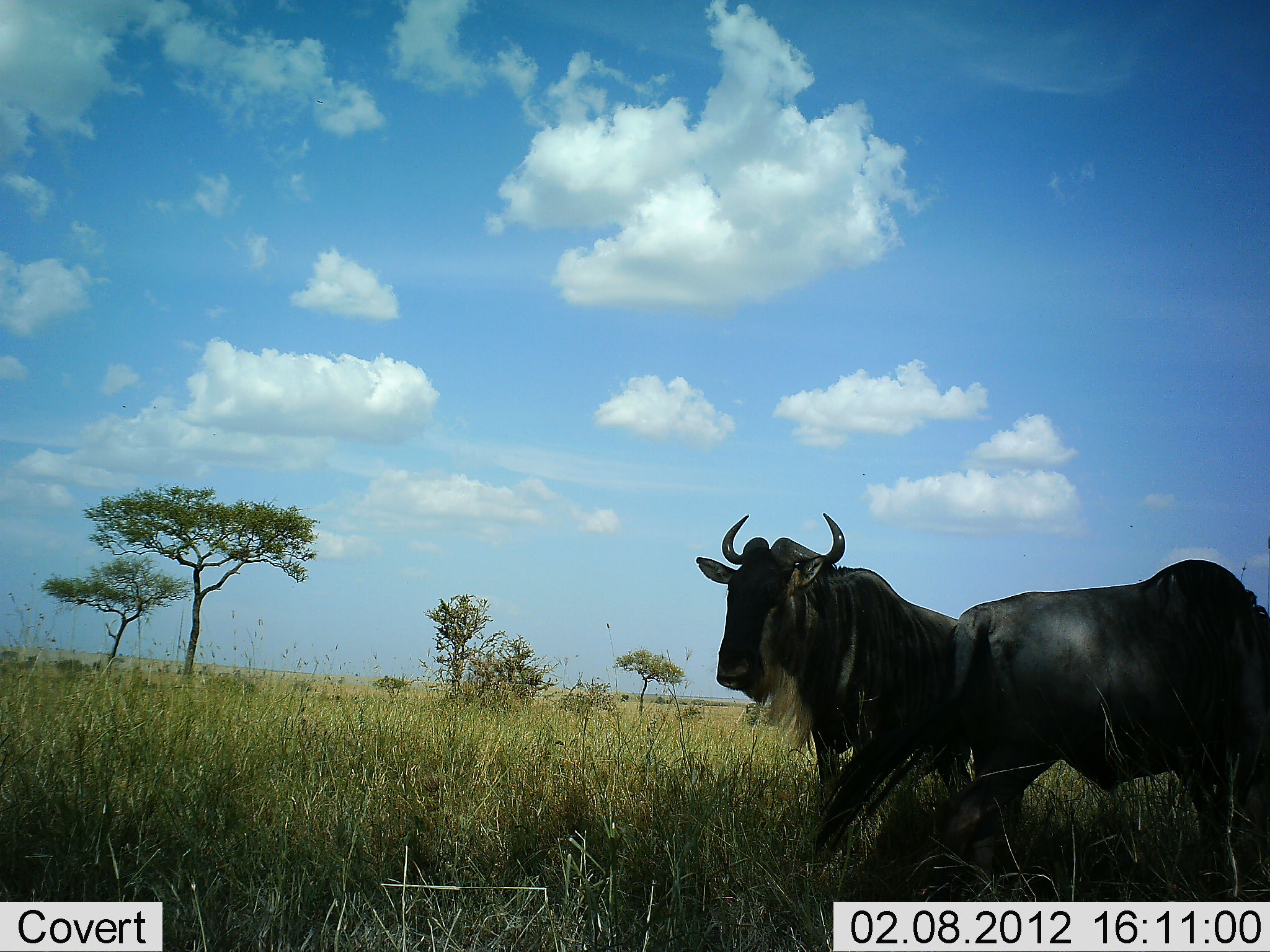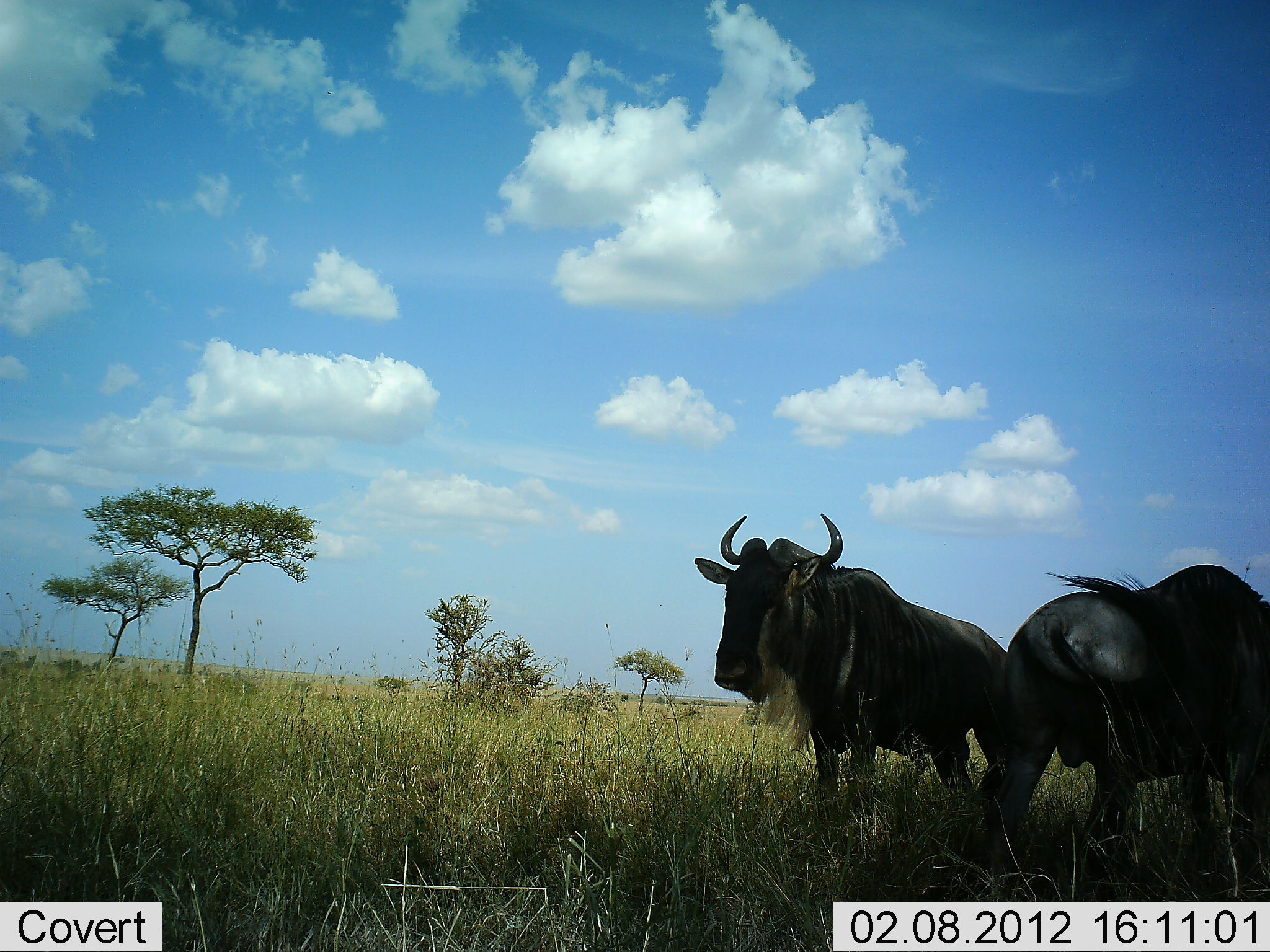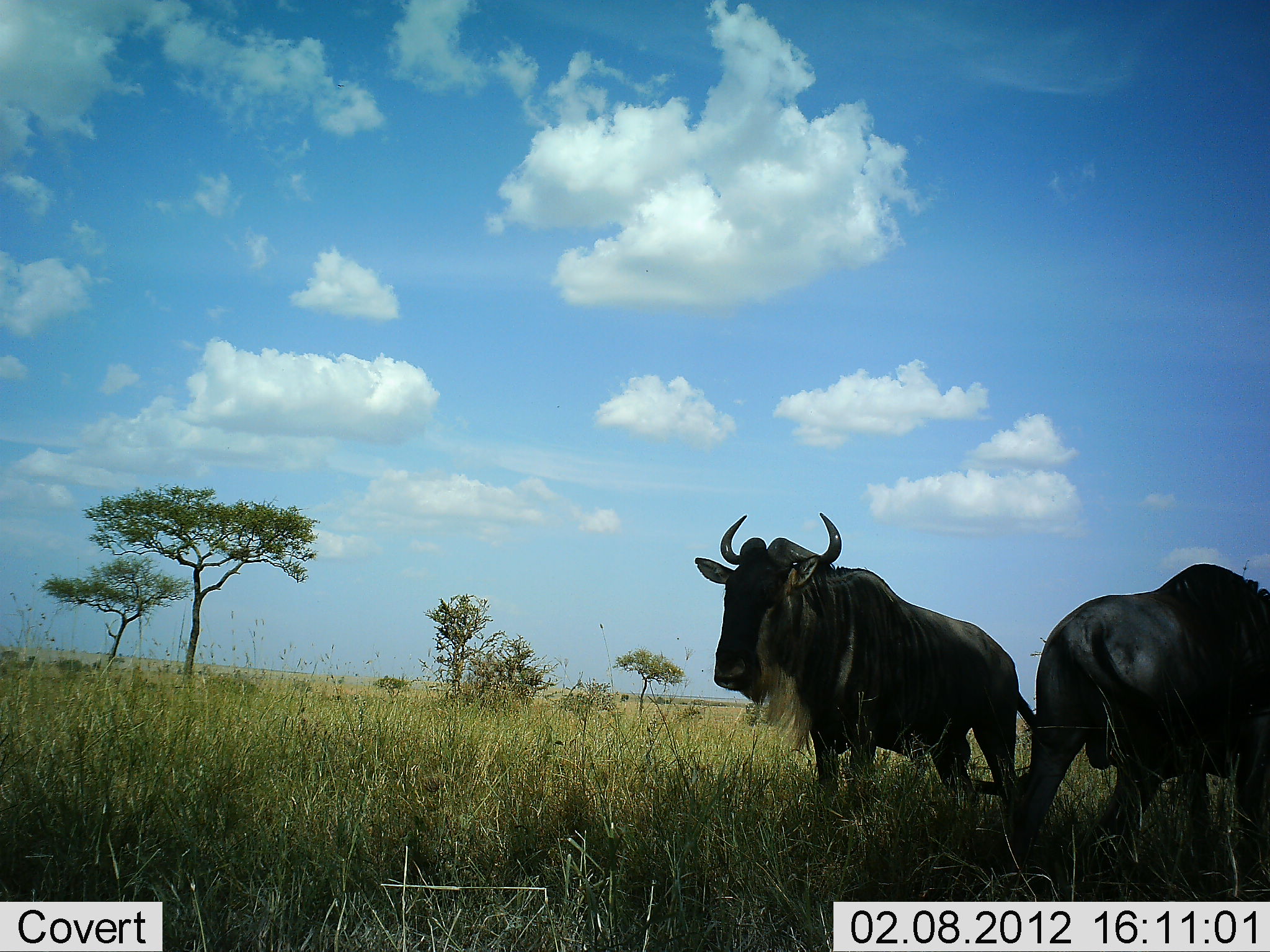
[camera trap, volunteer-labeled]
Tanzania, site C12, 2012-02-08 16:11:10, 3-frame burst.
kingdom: Animalia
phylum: Chordata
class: Mammalia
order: Artiodactyla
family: Bovidae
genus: Connochaetes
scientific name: Connochaetes taurinus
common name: blue wildebeest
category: wildebeest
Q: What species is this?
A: Wildebeest (blue wildebeest) (Connochaetes taurinus).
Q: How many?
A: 2.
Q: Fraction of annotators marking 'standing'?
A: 93%.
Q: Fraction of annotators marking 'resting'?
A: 7%.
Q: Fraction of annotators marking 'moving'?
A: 43%.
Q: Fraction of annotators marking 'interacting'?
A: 0%.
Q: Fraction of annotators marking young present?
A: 0%.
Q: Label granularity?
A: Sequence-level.